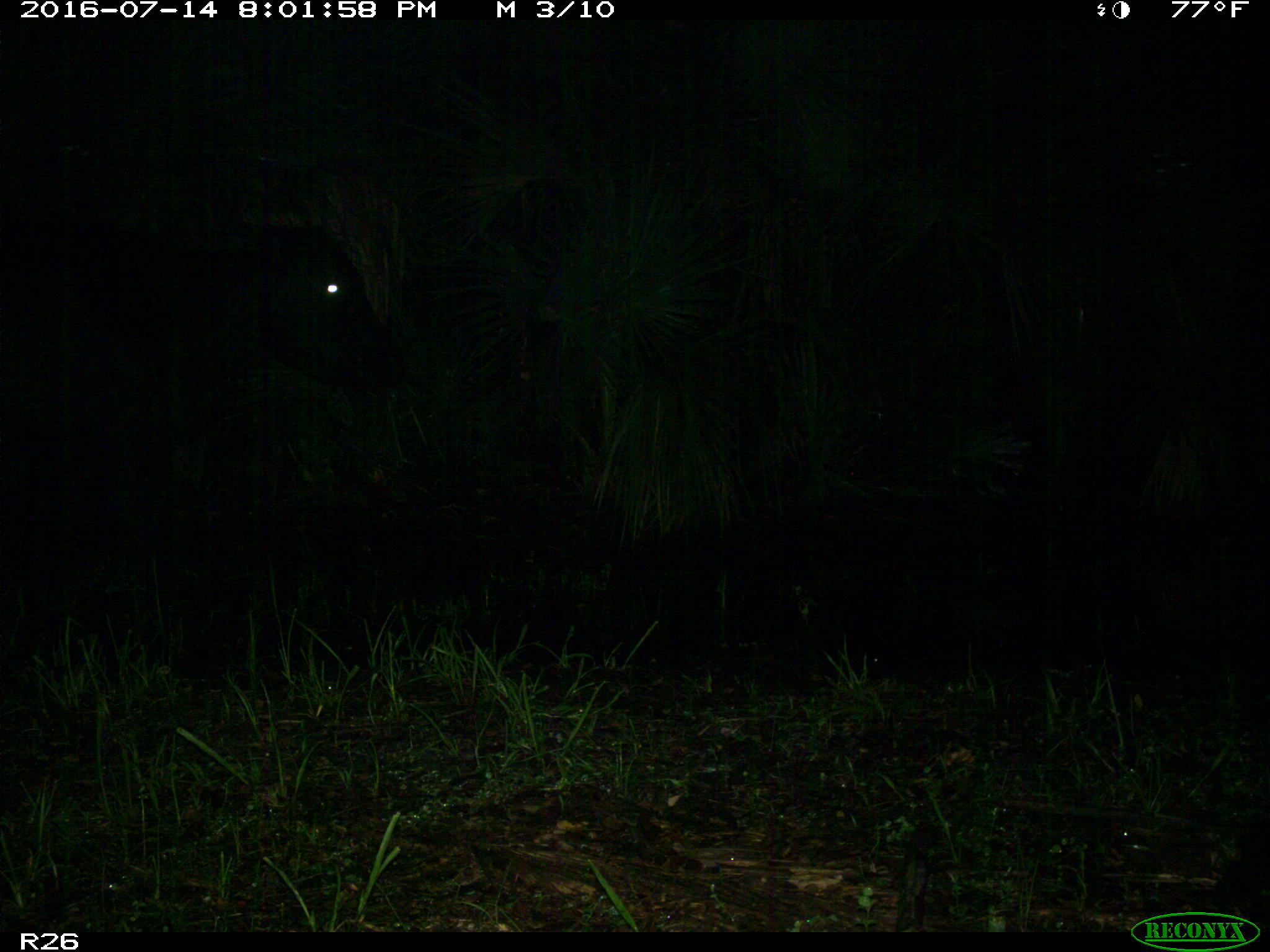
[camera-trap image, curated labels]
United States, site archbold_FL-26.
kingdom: Animalia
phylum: Chordata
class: Mammalia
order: Artiodactyla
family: Bovidae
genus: Bos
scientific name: Bos taurus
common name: domestic cow